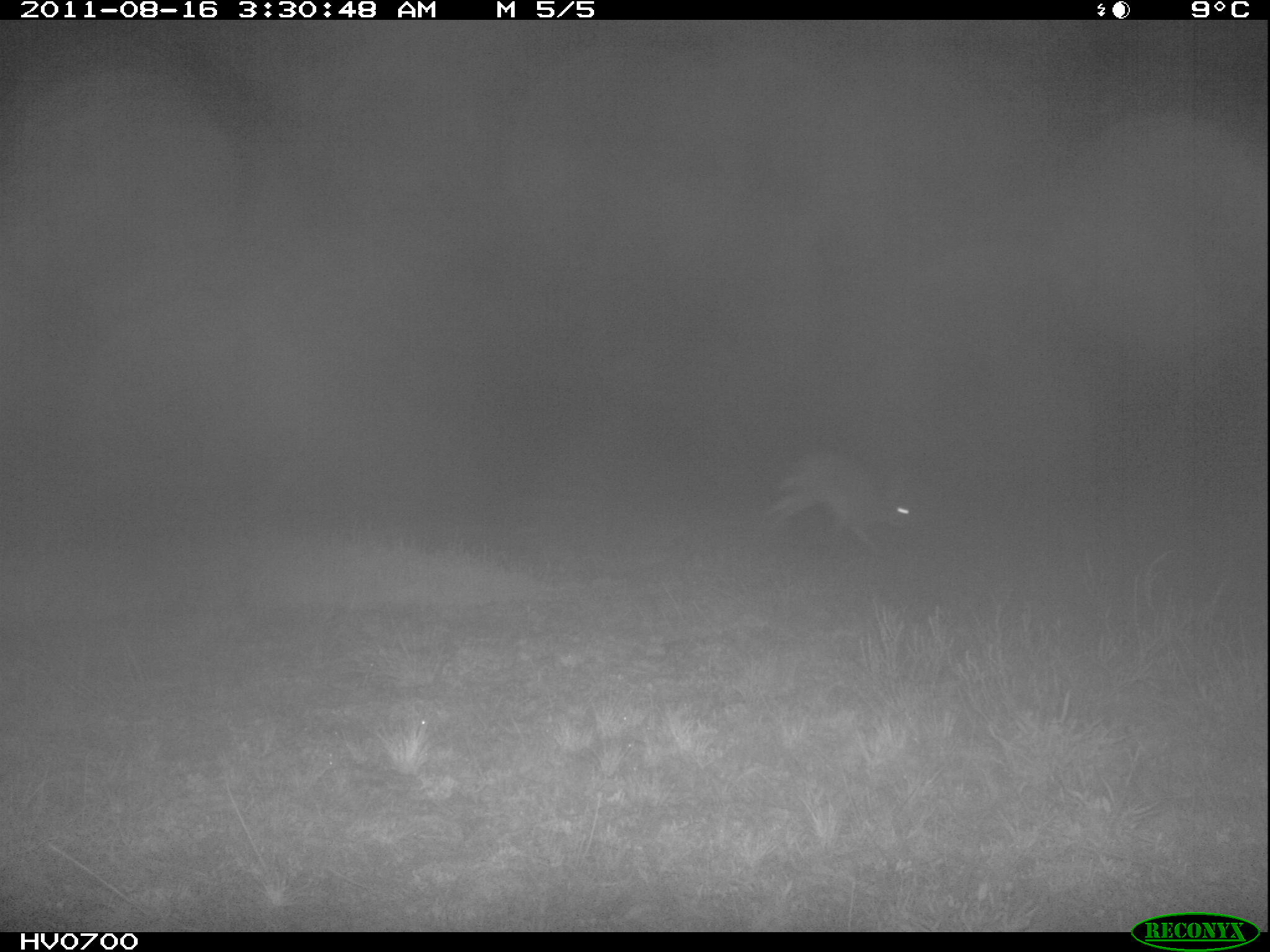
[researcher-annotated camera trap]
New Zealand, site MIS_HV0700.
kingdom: Animalia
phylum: Chordata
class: Mammalia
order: Lagomorpha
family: Leporidae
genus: Lepus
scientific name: Lepus europaeus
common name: brown hare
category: hare